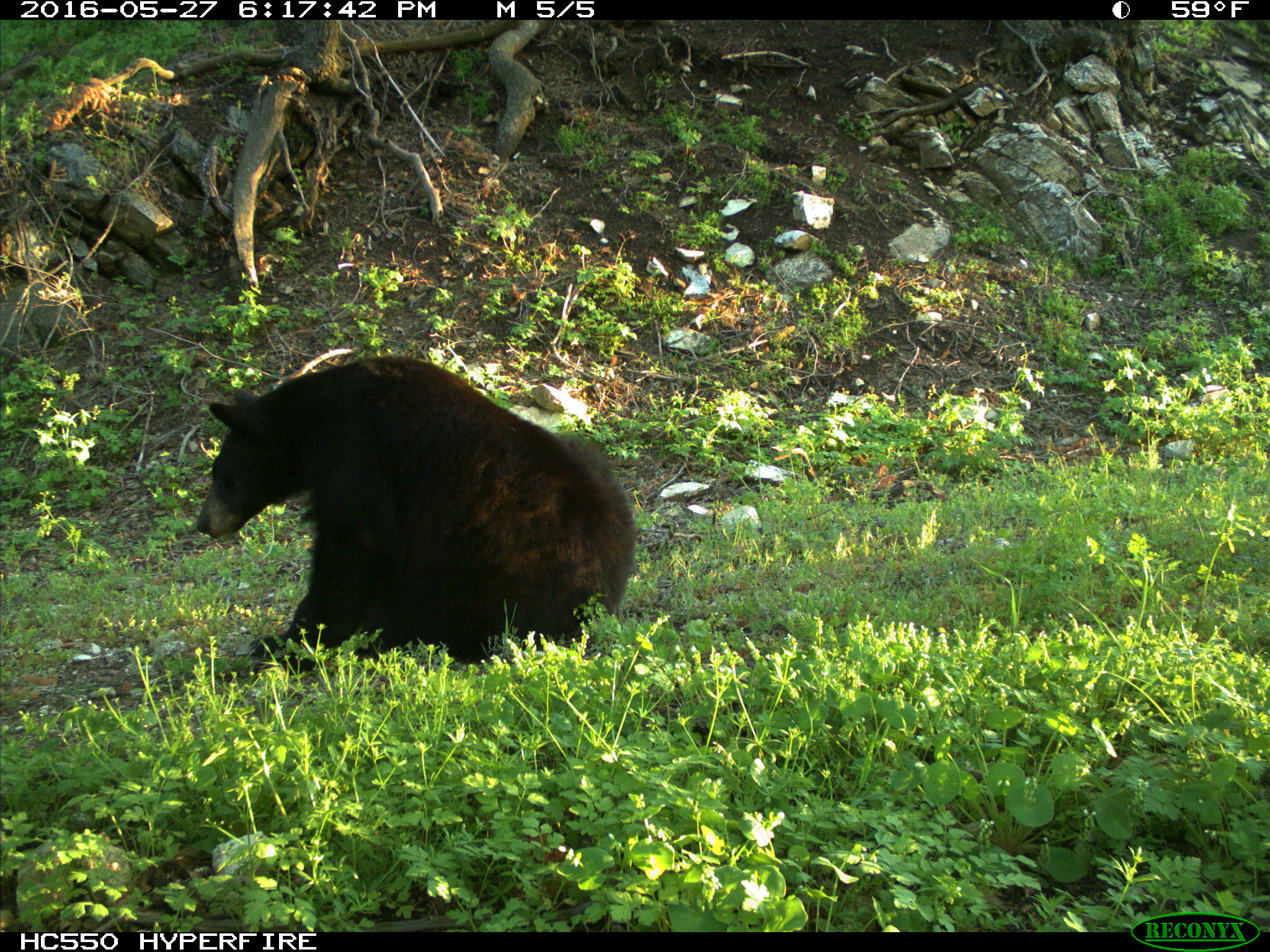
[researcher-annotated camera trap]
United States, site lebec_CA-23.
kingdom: Animalia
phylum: Chordata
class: Mammalia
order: Carnivora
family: Ursidae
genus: Ursus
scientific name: Ursus americanus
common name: american black bear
Ursus americanus (american black bear).